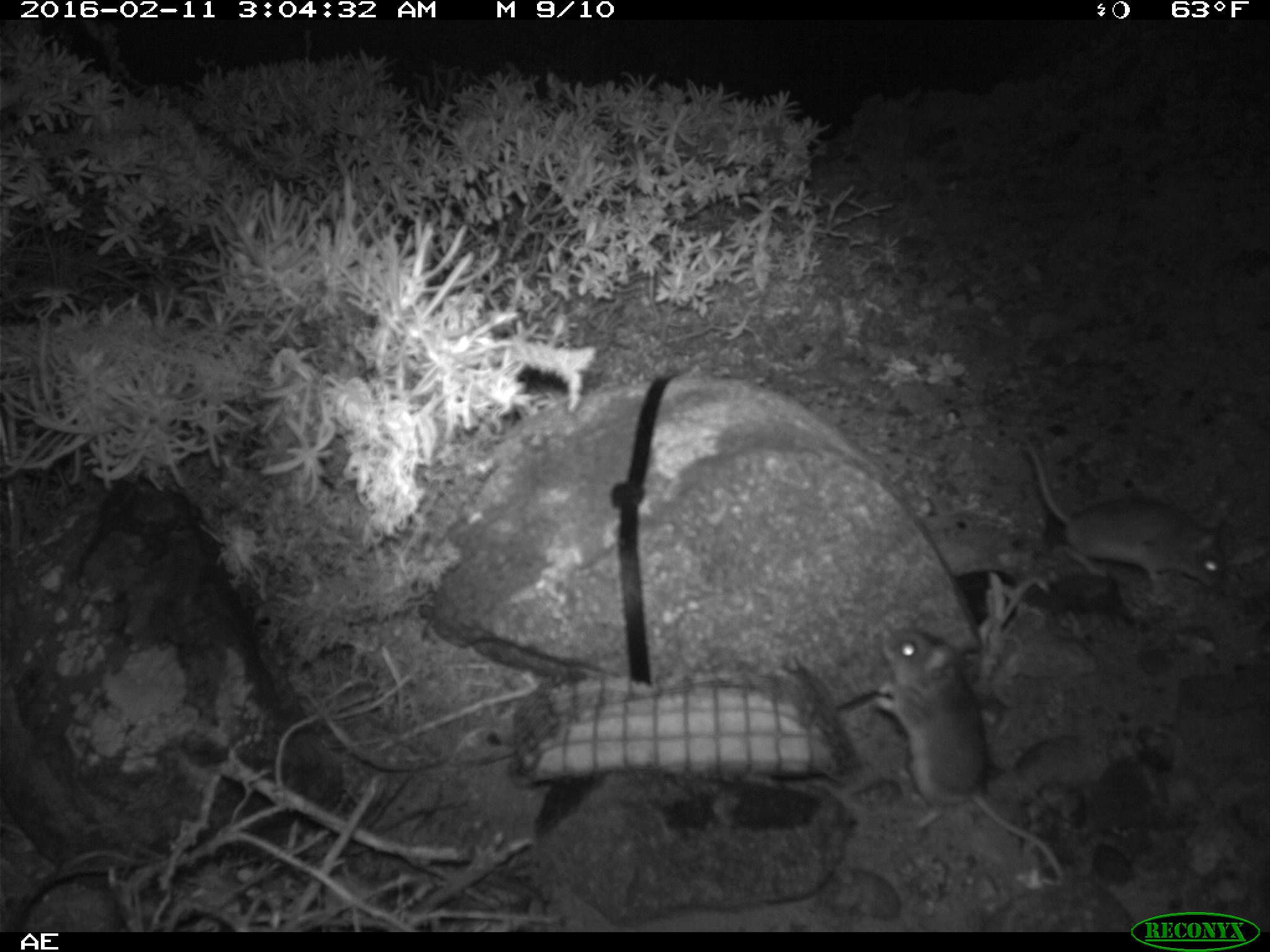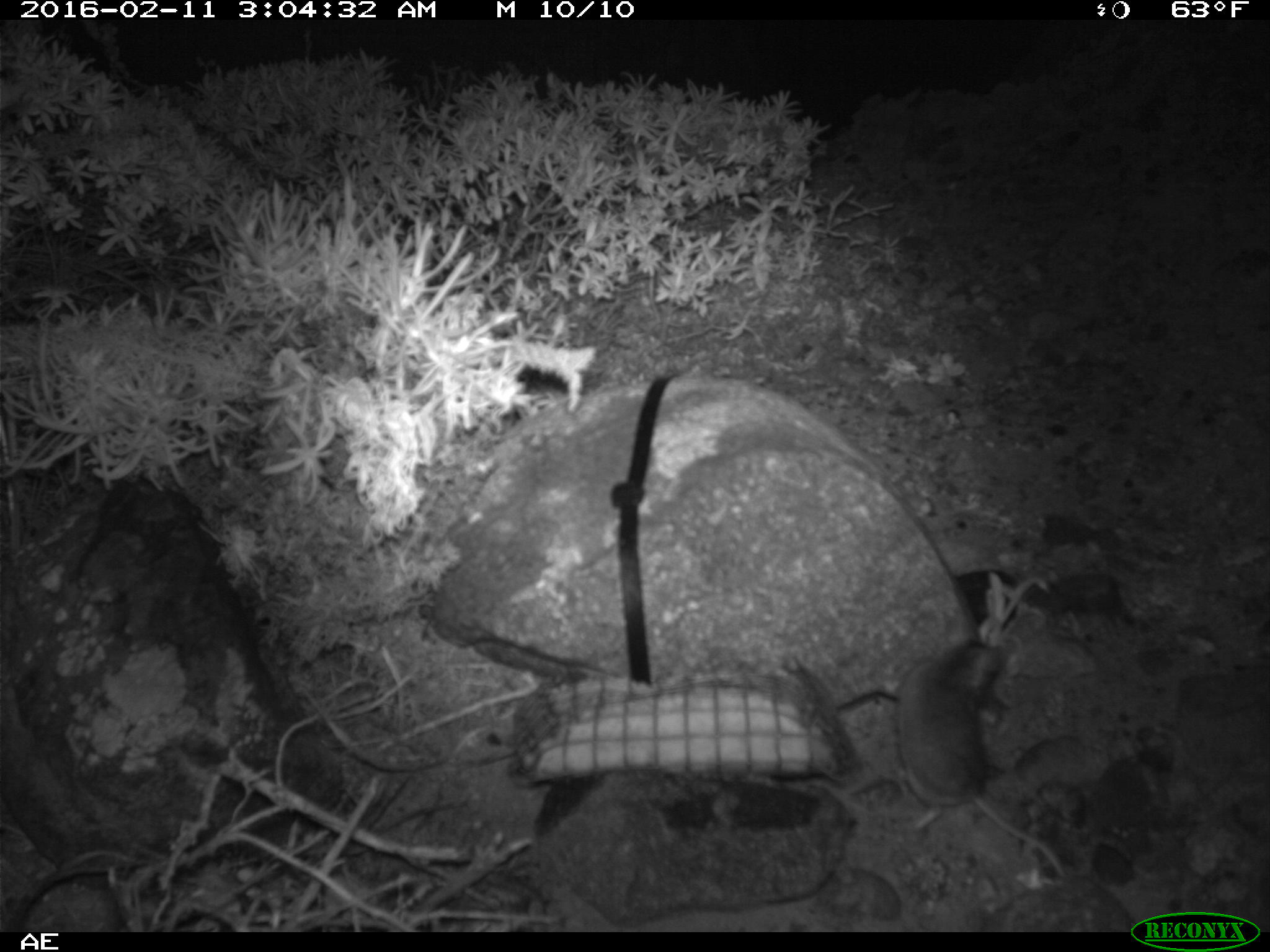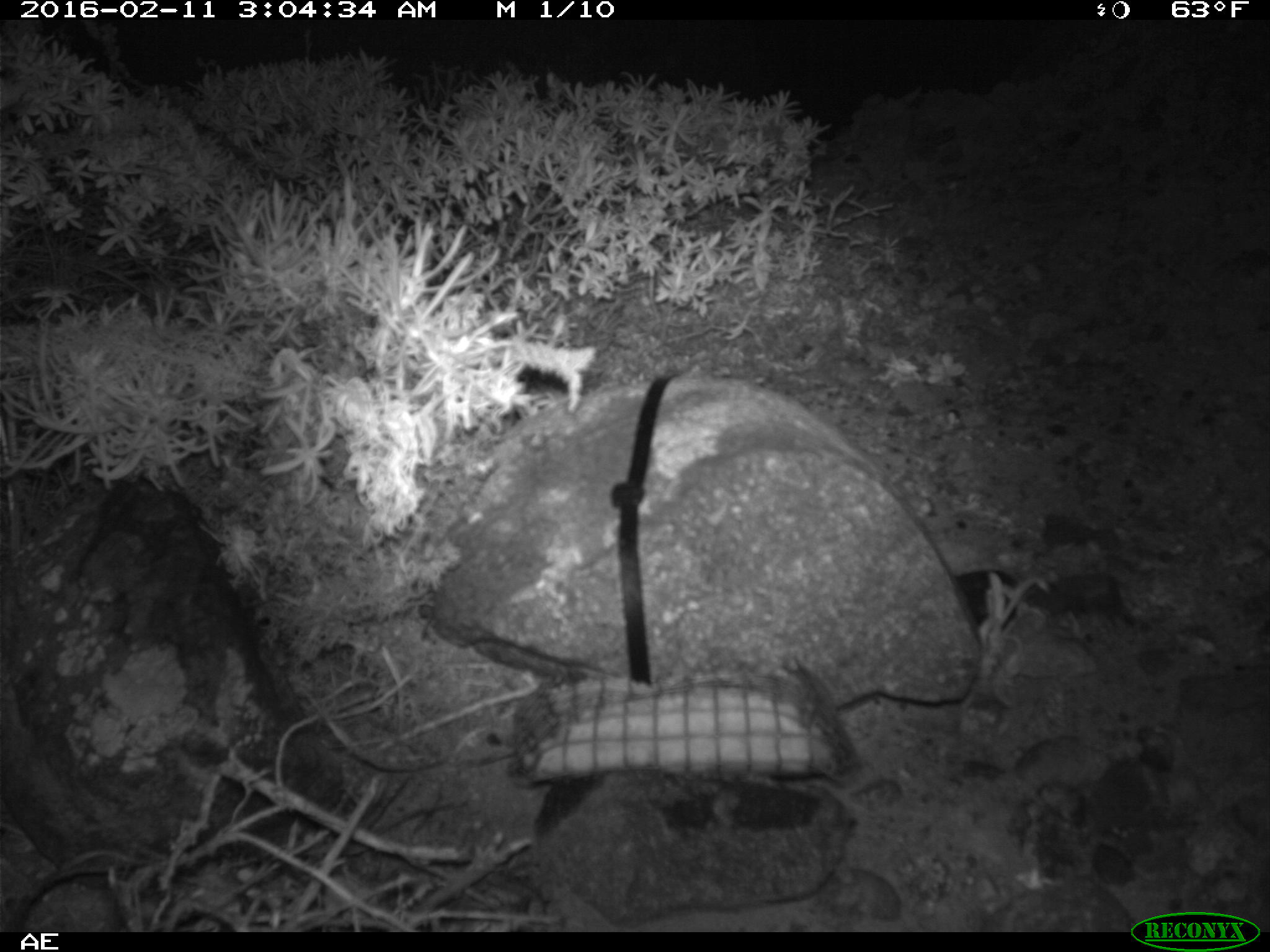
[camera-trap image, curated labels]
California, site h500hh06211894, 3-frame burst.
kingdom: Animalia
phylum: Chordata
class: Mammalia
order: Rodentia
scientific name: Rodentia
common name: rodent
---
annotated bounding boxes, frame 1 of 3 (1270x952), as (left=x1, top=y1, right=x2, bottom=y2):
rodent: (left=872, top=624, right=1067, bottom=883); (left=1018, top=427, right=1225, bottom=594)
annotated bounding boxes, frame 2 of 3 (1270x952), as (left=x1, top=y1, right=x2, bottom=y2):
rodent: (left=895, top=614, right=1068, bottom=883)